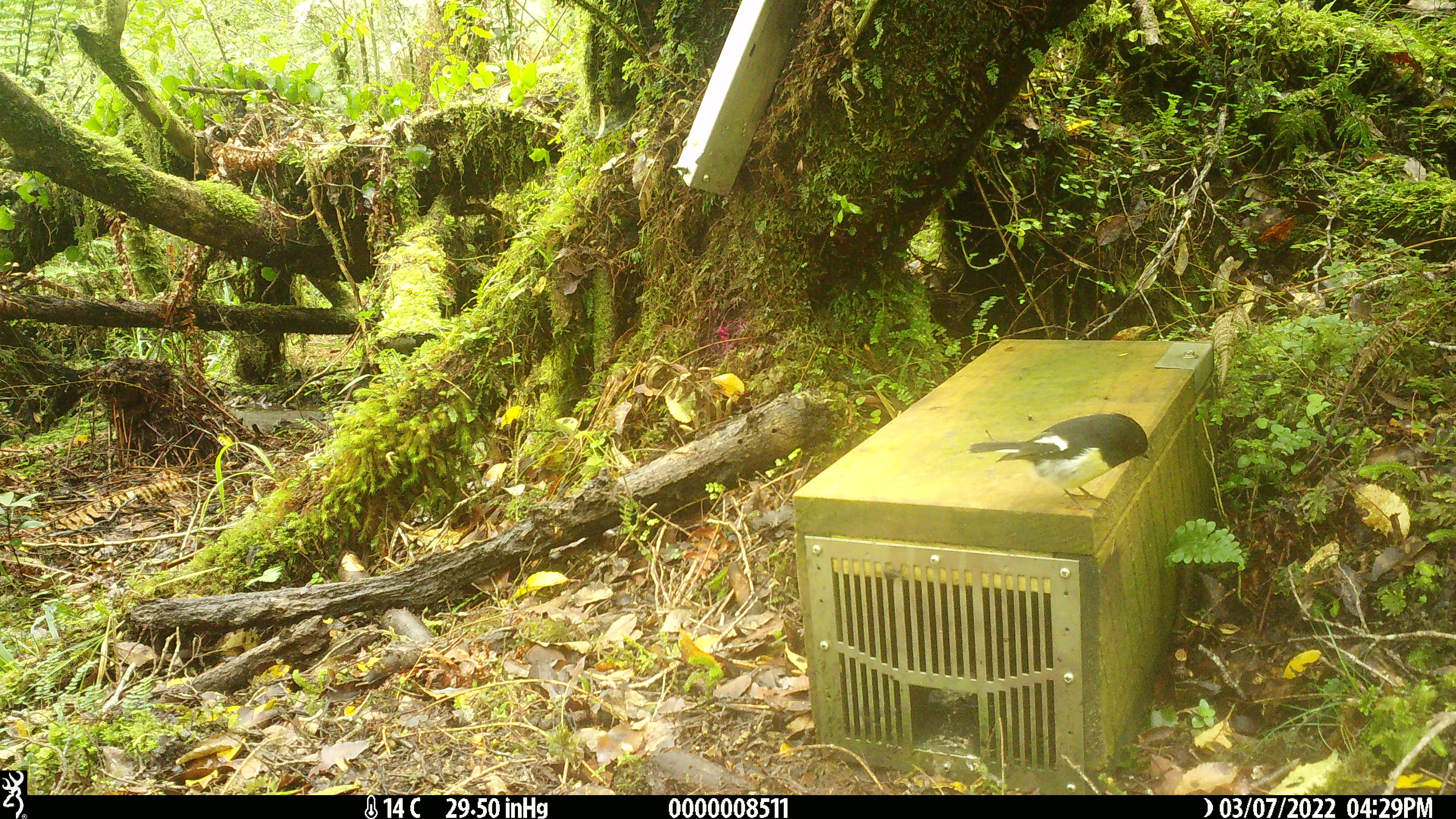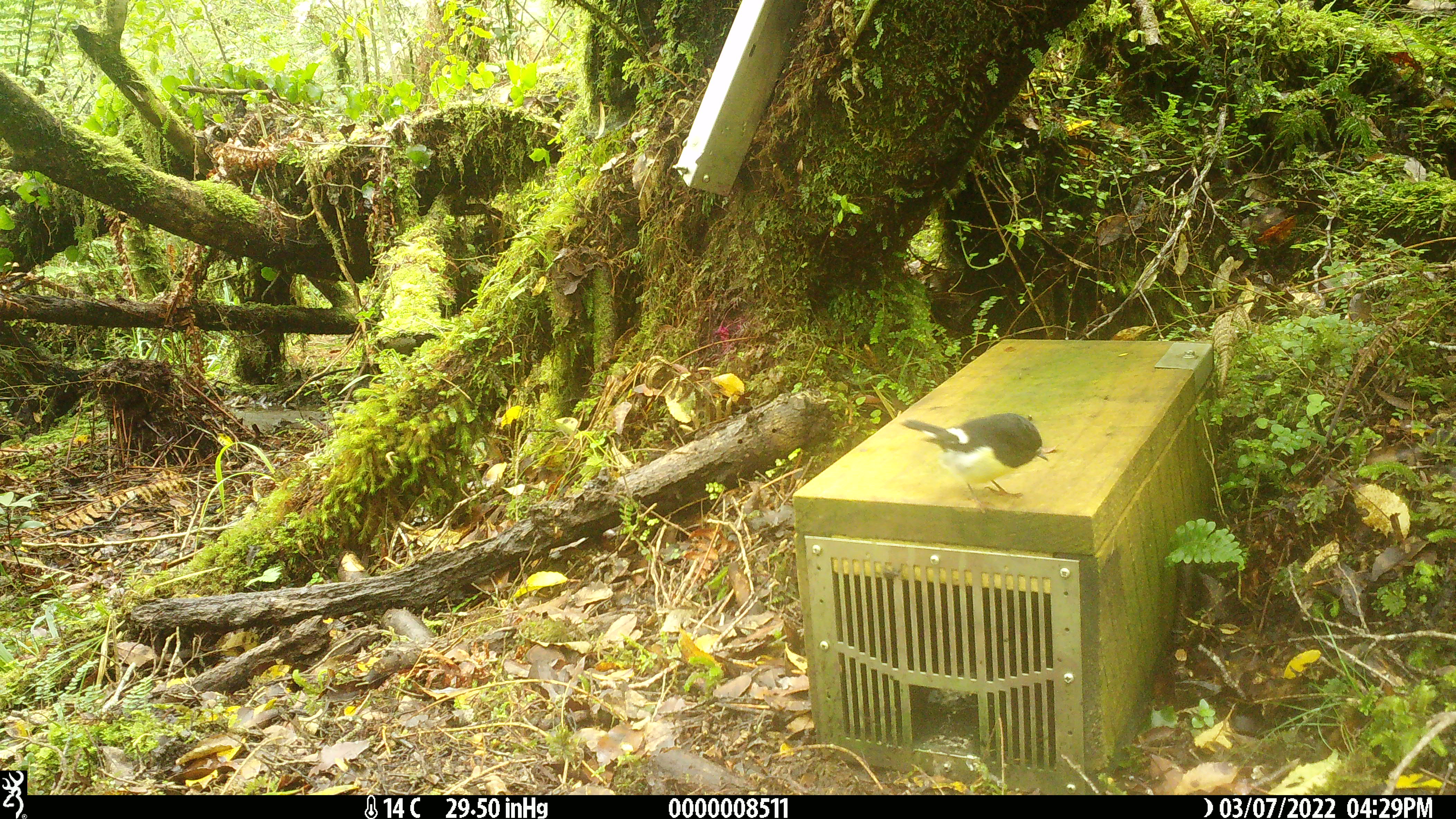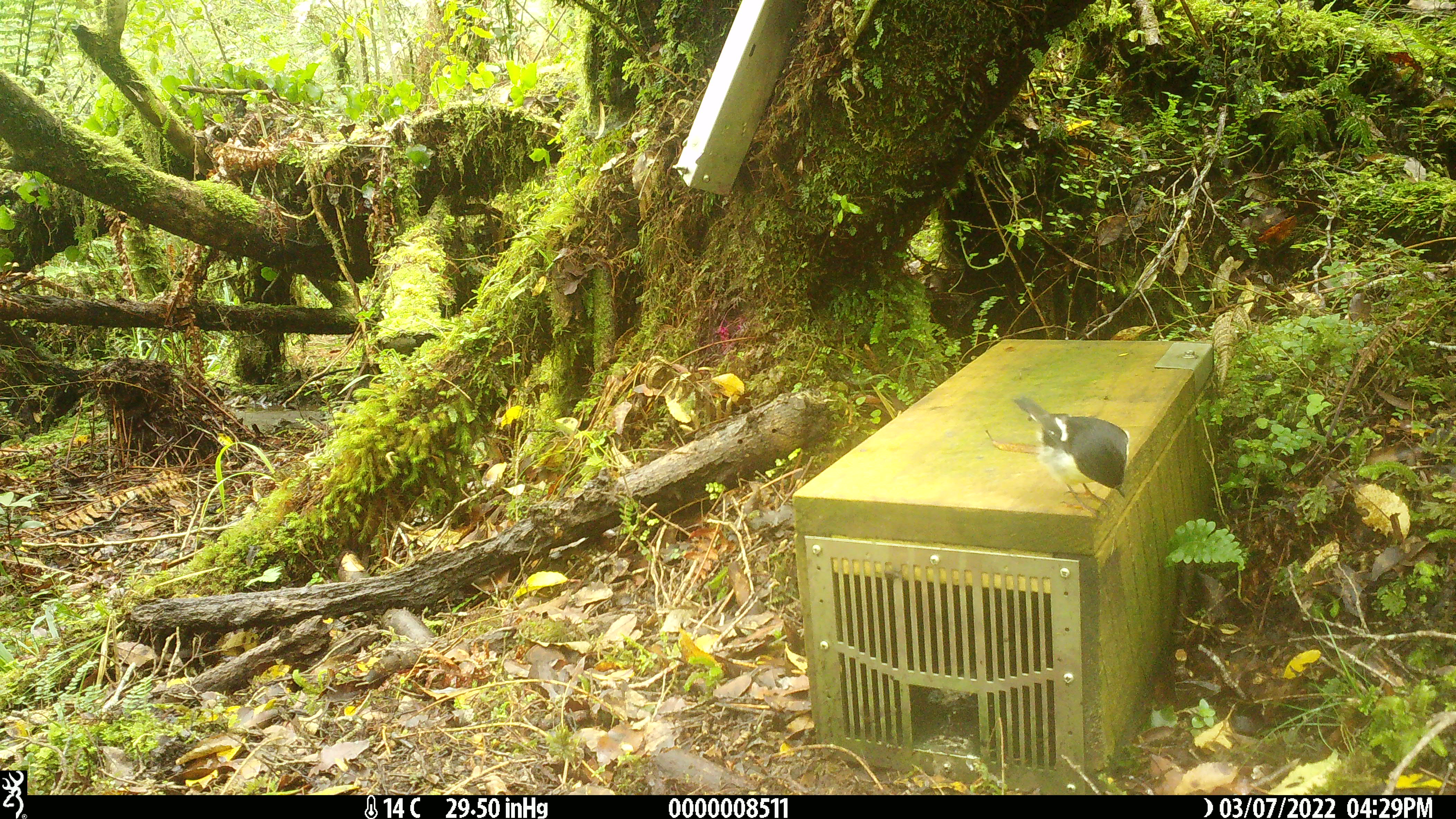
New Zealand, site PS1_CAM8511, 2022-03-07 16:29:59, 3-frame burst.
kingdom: Animalia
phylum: Chordata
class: Aves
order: Passeriformes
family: Petroicidae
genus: Petroica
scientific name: Petroica macrocephala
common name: tomtit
Tomtit (Petroica macrocephala).